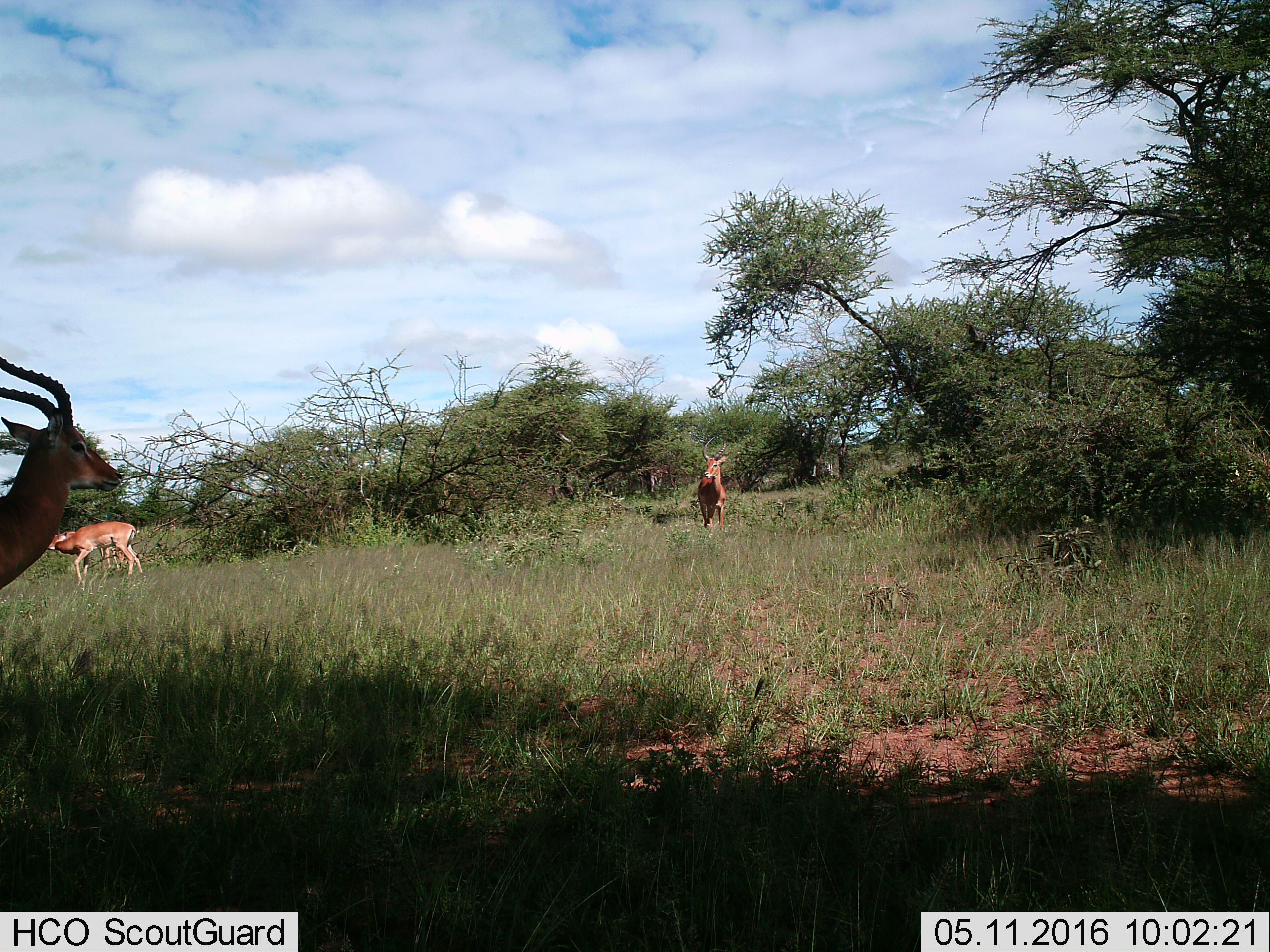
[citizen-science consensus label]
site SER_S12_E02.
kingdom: Animalia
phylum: Chordata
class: Mammalia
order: Artiodactyla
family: Bovidae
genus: Aepyceros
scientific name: Aepyceros melampus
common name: impala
Impala (Aepyceros melampus), count 4. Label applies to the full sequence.